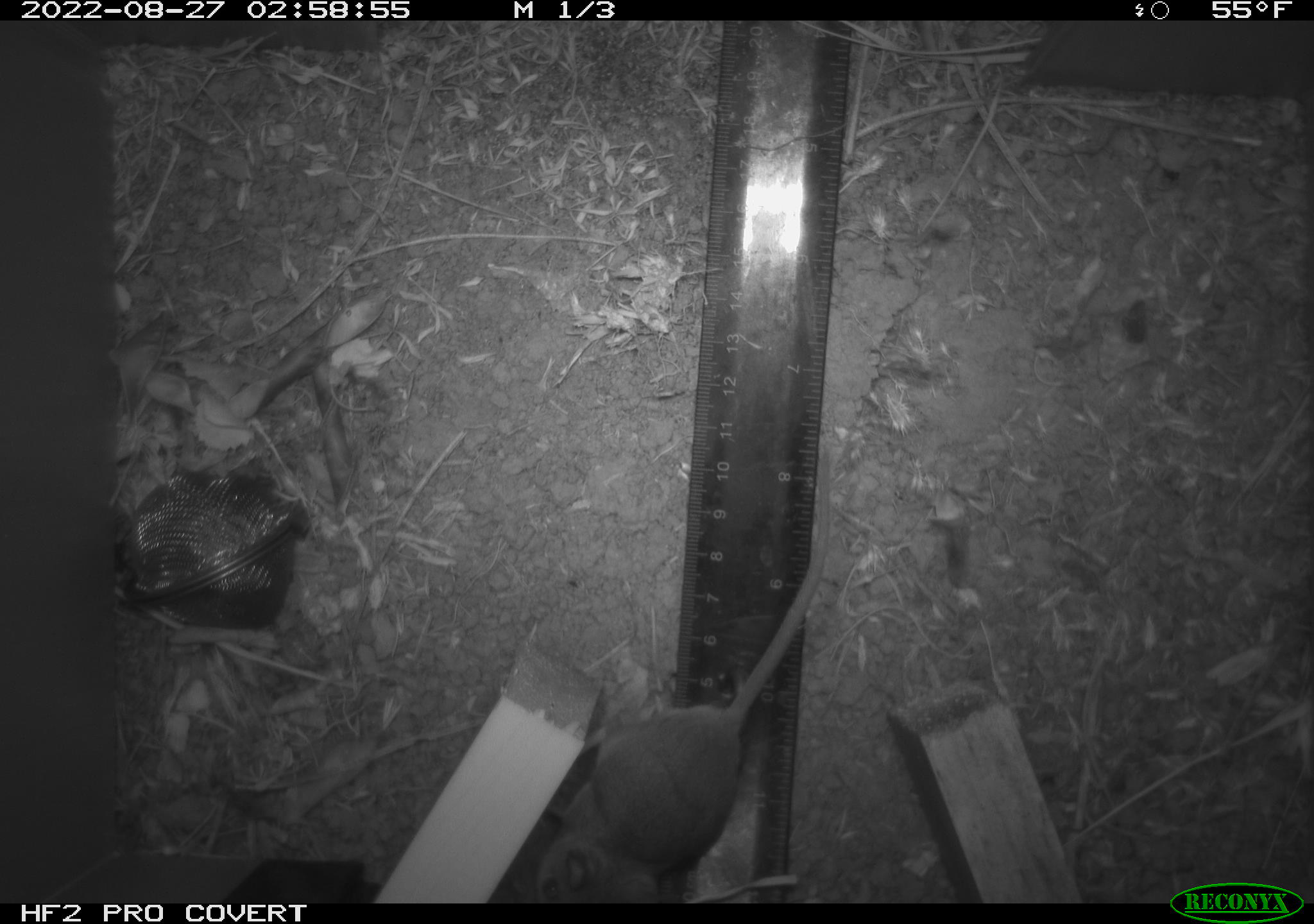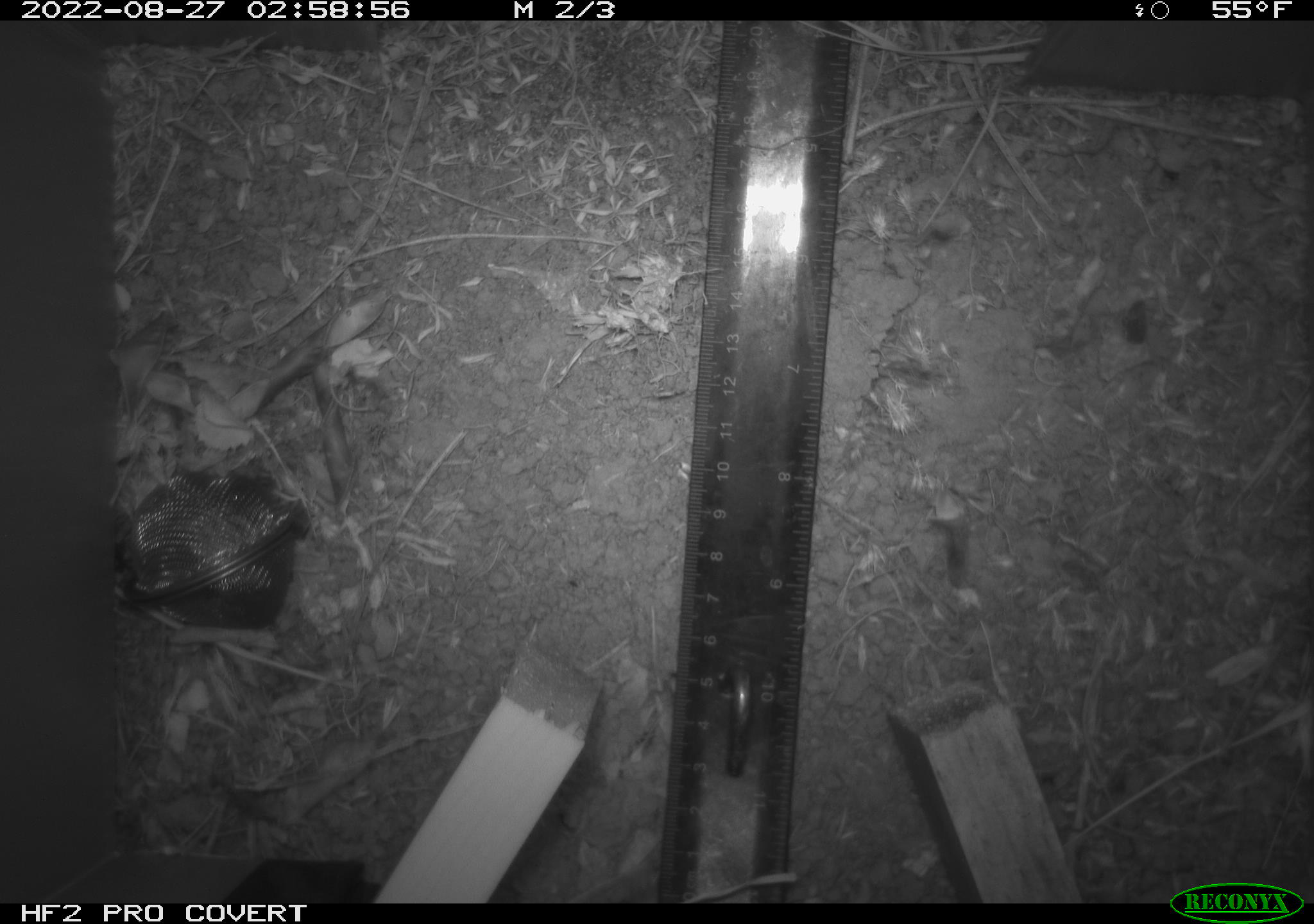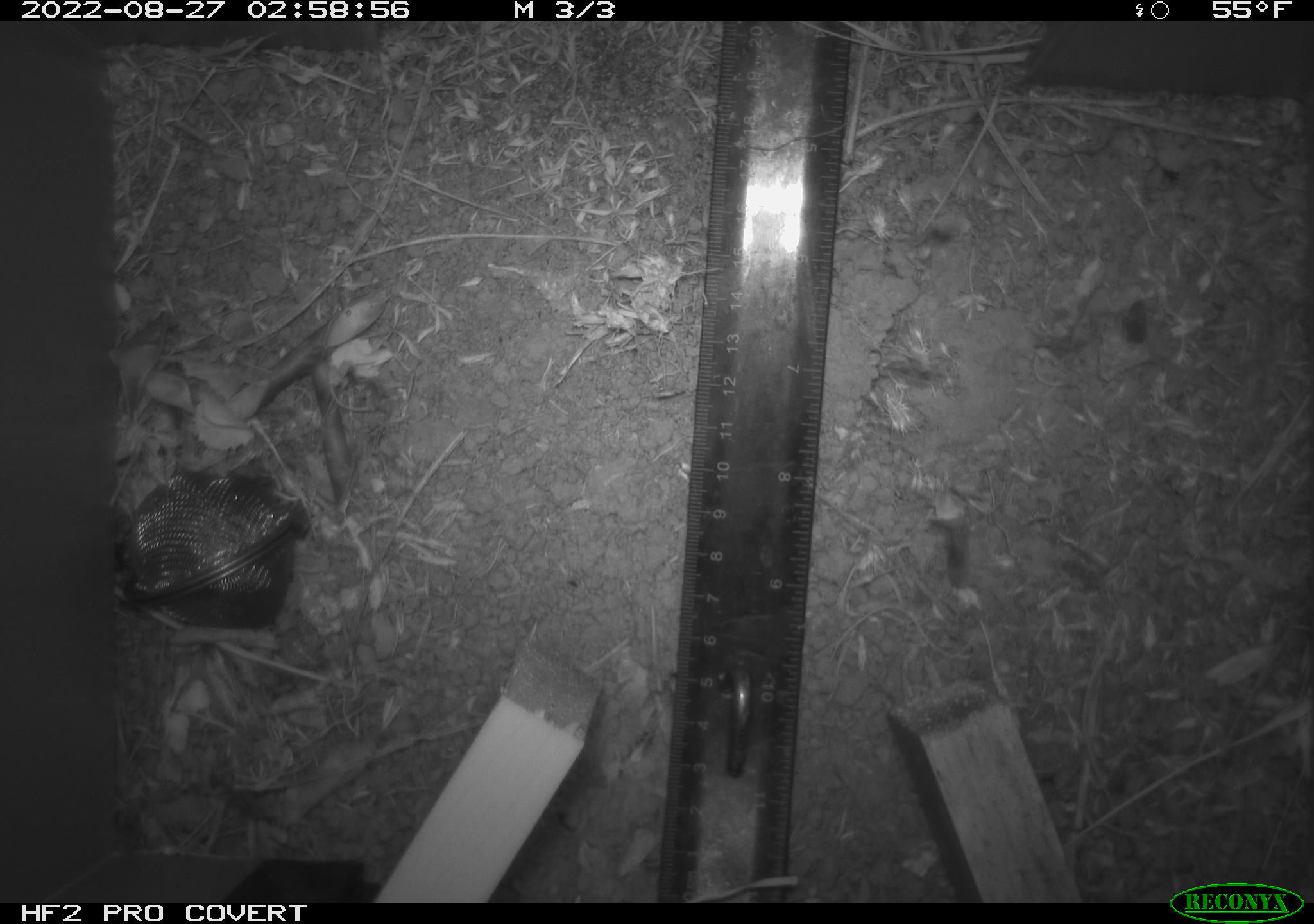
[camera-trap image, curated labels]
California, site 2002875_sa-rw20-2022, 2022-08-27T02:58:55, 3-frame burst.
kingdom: Animalia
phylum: Chordata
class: Mammalia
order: Rodentia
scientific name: Rodentia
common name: mouse species